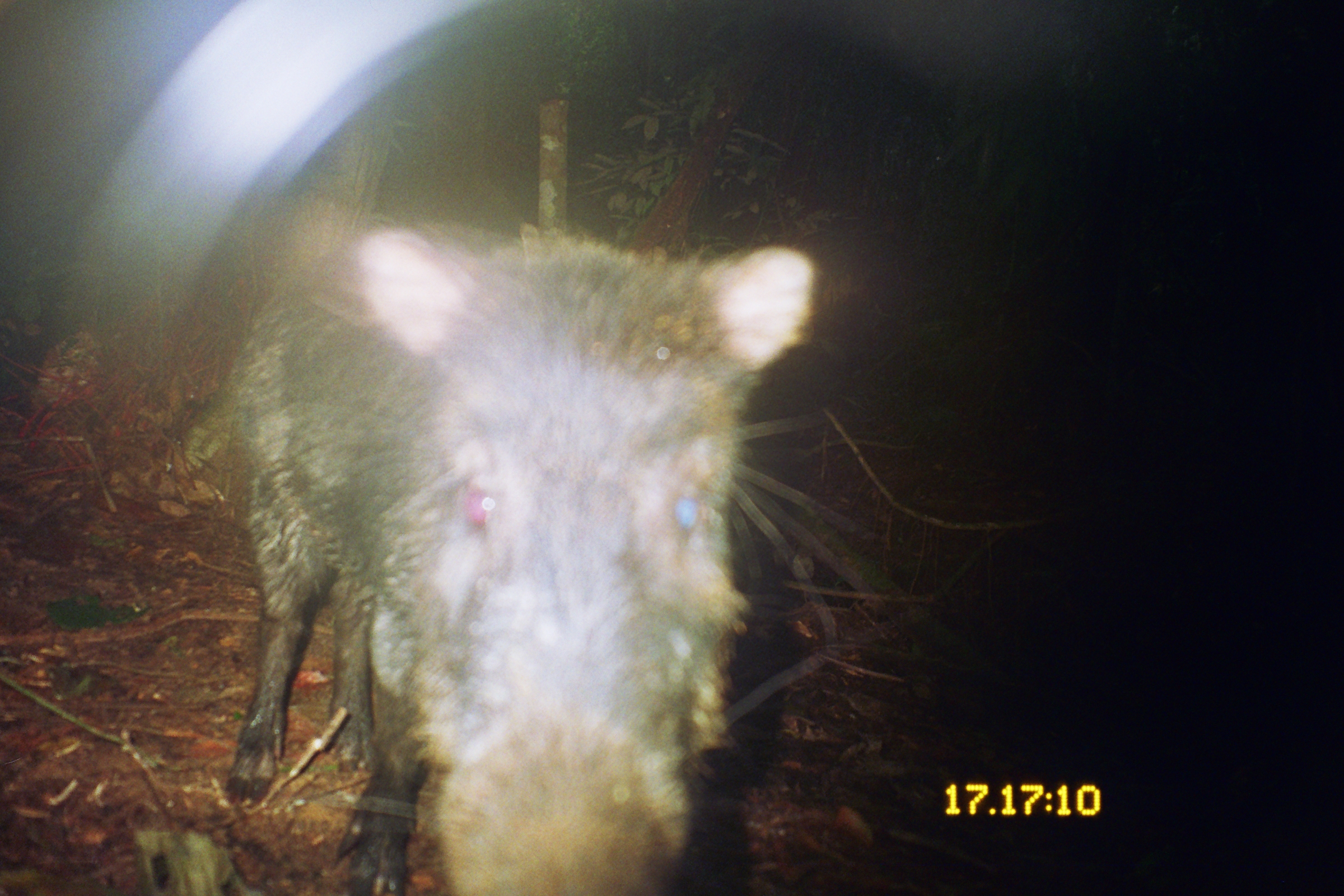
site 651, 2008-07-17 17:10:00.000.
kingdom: Animalia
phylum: Chordata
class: Mammalia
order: Artiodactyla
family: Tayassuidae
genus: Tayassu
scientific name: Tayassu pecari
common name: white-lipped peccary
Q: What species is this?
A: Tayassu pecari (white-lipped peccary).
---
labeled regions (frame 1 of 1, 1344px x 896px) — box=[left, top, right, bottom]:
tayassu pecari: box=[217, 206, 821, 896]